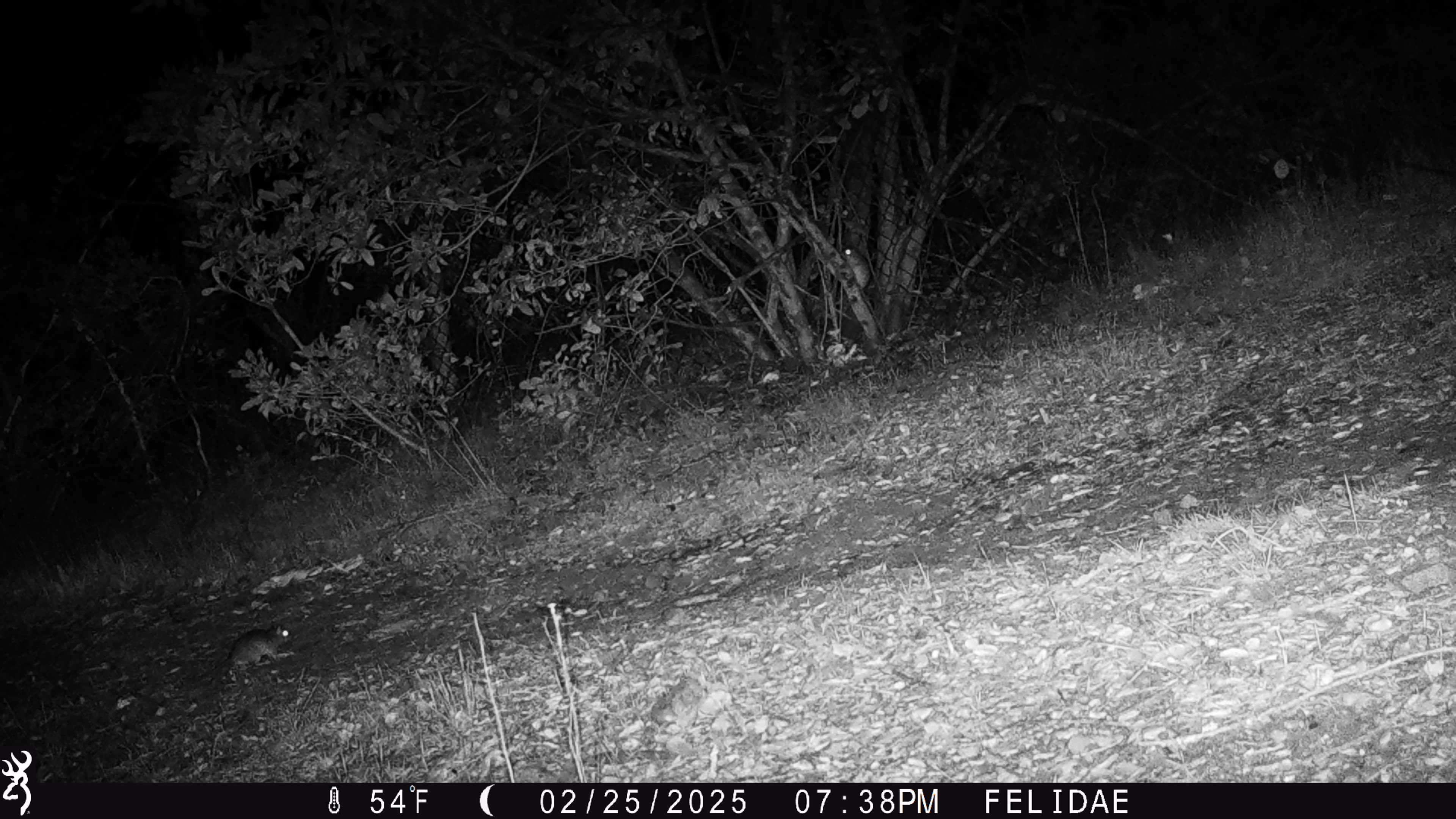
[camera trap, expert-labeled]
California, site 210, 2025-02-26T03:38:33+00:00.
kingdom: Animalia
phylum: Chordata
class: Mammalia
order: Rodentia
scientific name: Rodentia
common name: mouse or rat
Mouse or rat (Rodentia).